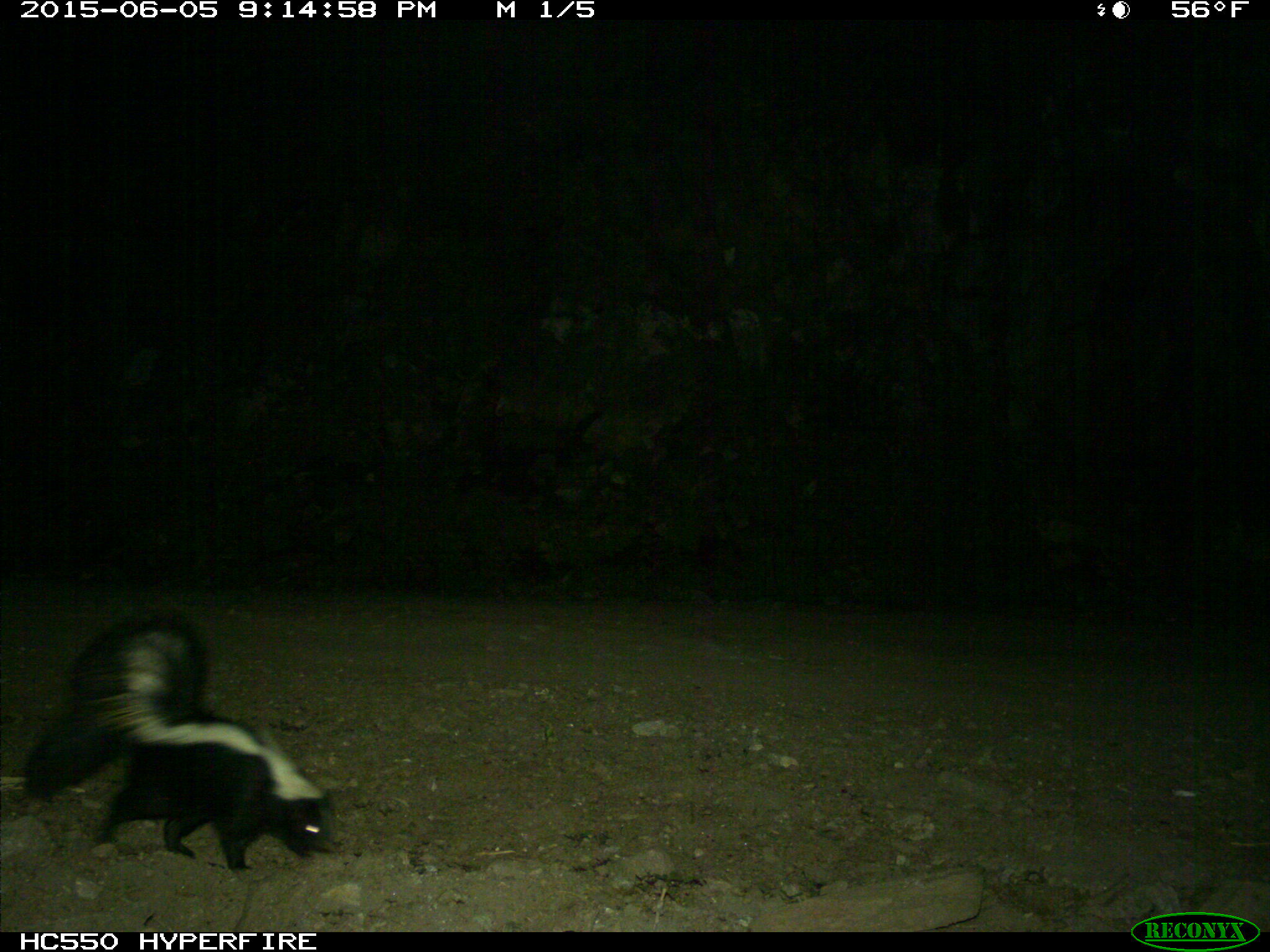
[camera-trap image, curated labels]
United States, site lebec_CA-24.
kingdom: Animalia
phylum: Chordata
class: Mammalia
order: Carnivora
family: Mephitidae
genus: Mephitis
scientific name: Mephitis mephitis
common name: striped skunk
Mephitis mephitis (striped skunk).